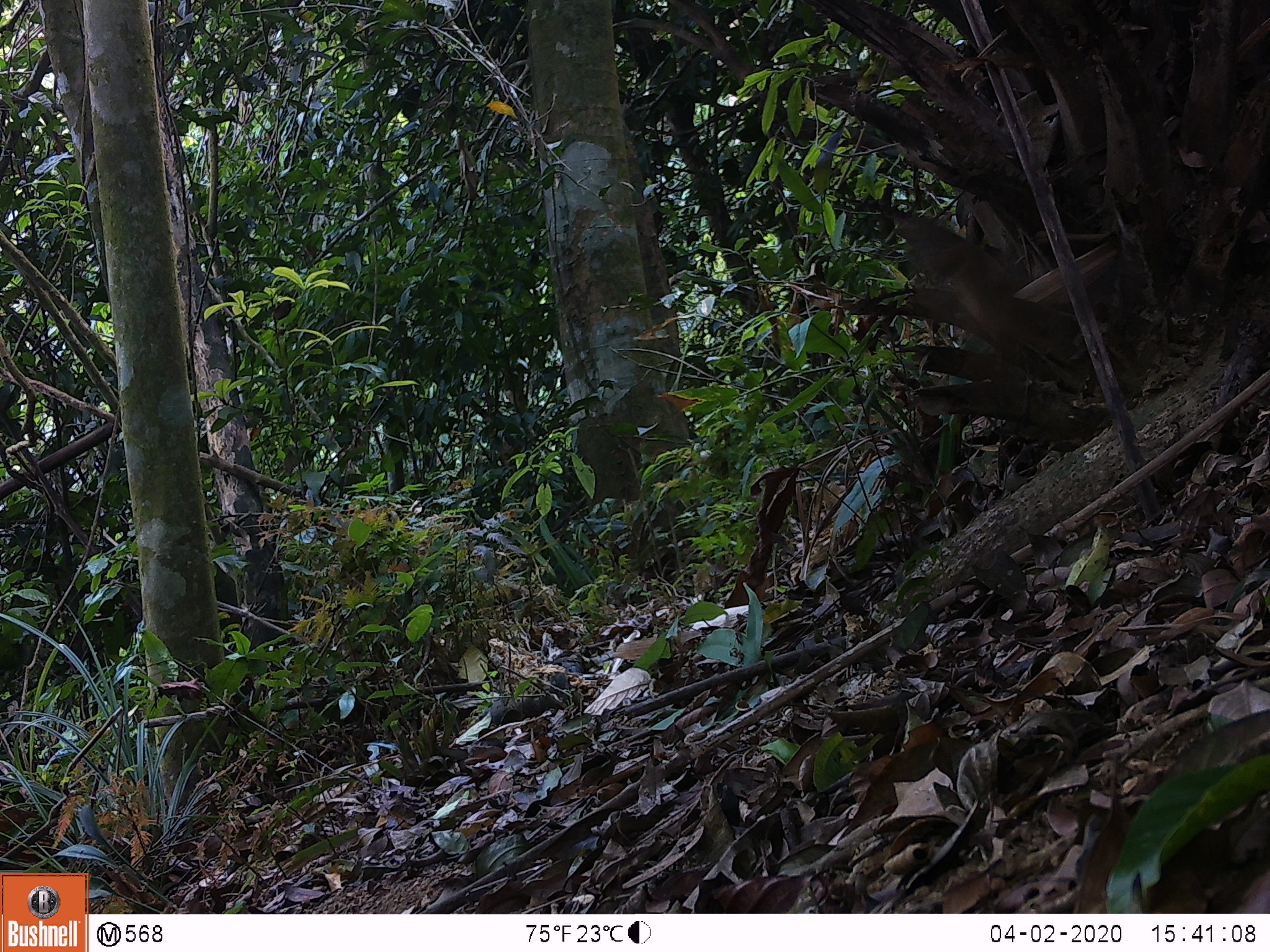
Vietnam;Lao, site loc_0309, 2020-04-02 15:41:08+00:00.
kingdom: Animalia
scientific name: Animalia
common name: animal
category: unidentified animal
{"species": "unidentified animal (animal) (Animalia)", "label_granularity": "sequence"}